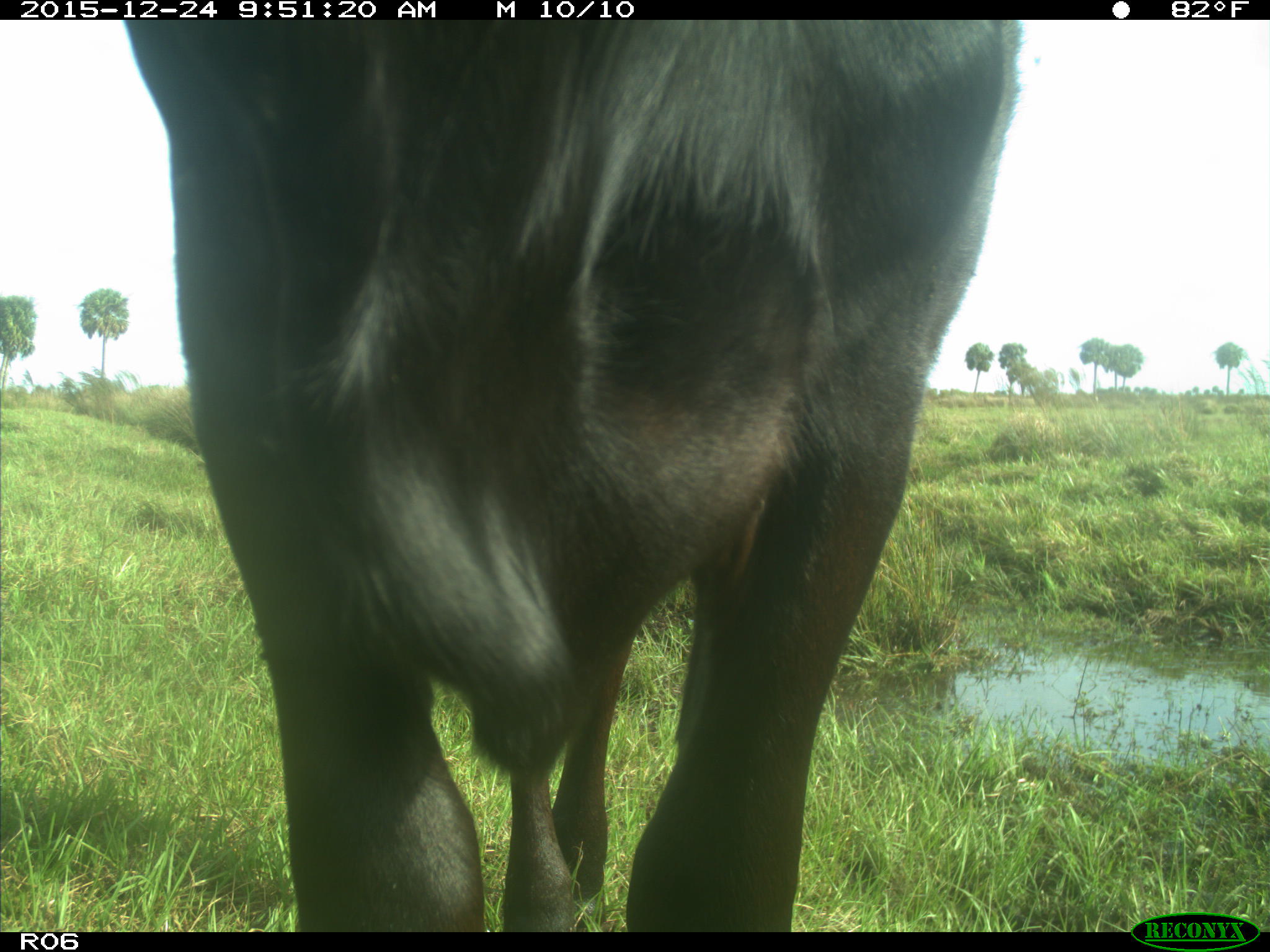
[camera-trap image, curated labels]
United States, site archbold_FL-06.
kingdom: Animalia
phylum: Chordata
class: Mammalia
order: Artiodactyla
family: Bovidae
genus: Bos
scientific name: Bos taurus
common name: domestic cow